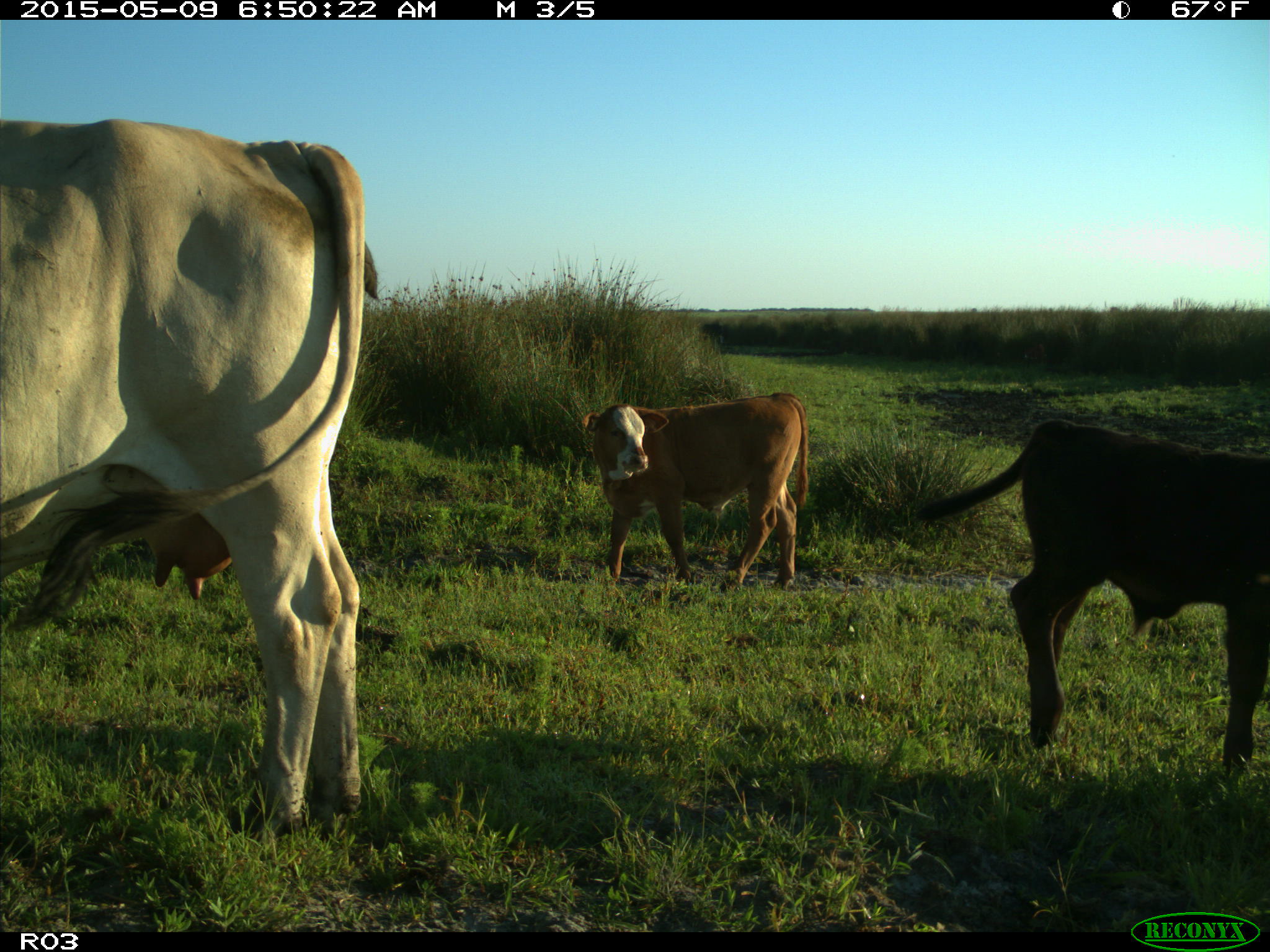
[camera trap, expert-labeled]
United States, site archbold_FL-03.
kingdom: Animalia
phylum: Chordata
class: Mammalia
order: Artiodactyla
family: Bovidae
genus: Bos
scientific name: Bos taurus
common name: domestic cow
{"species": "Bos taurus (domestic cow)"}